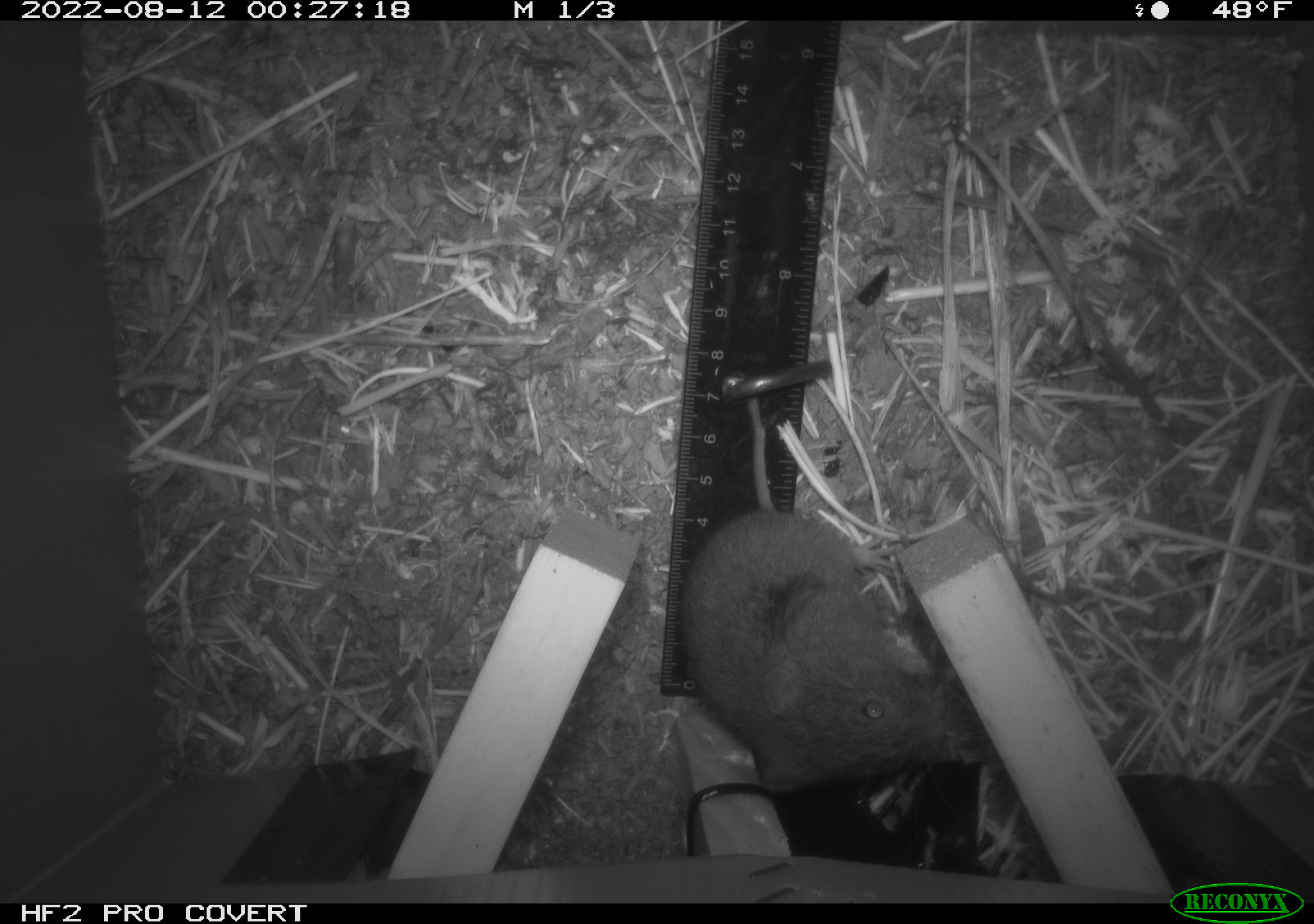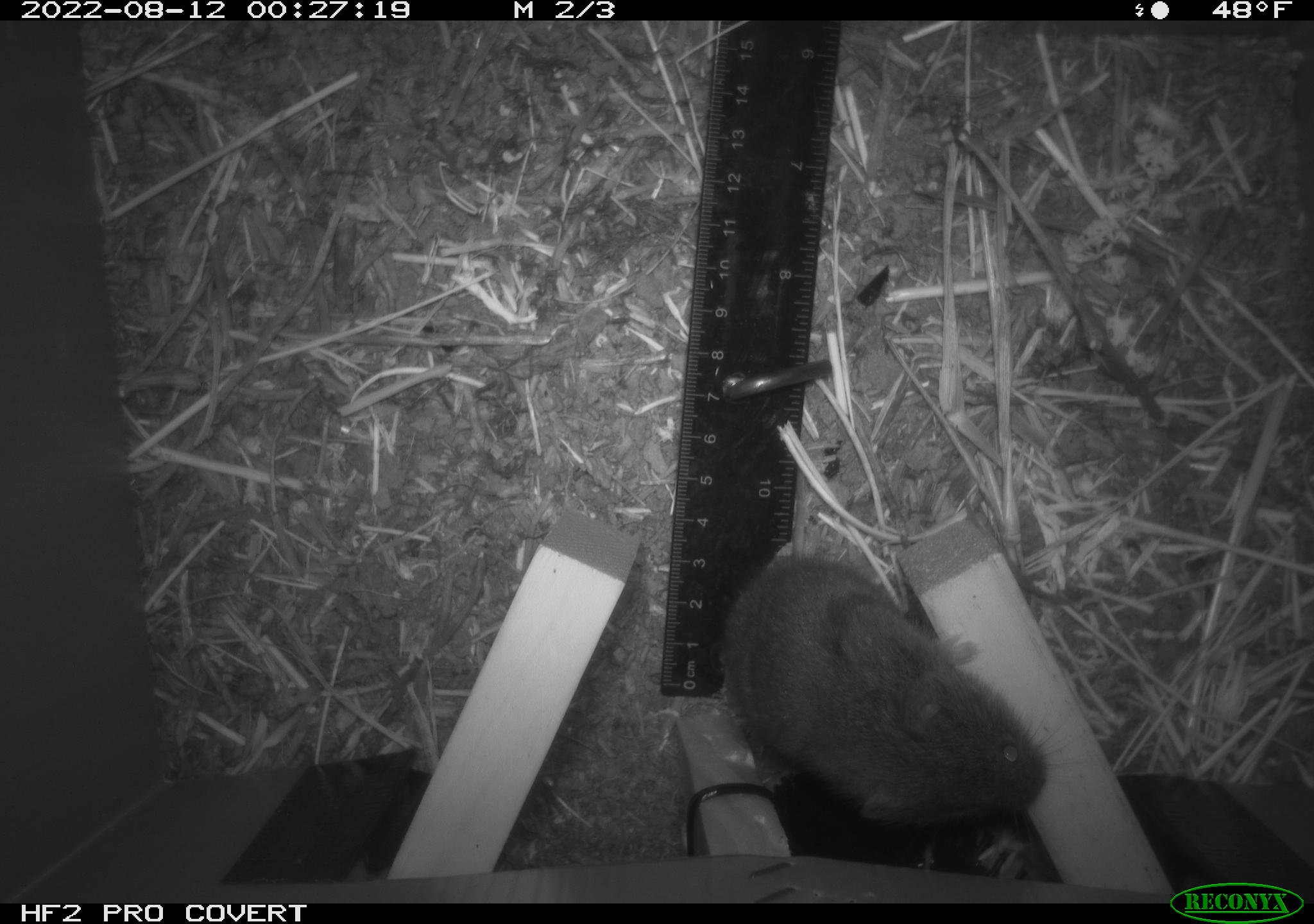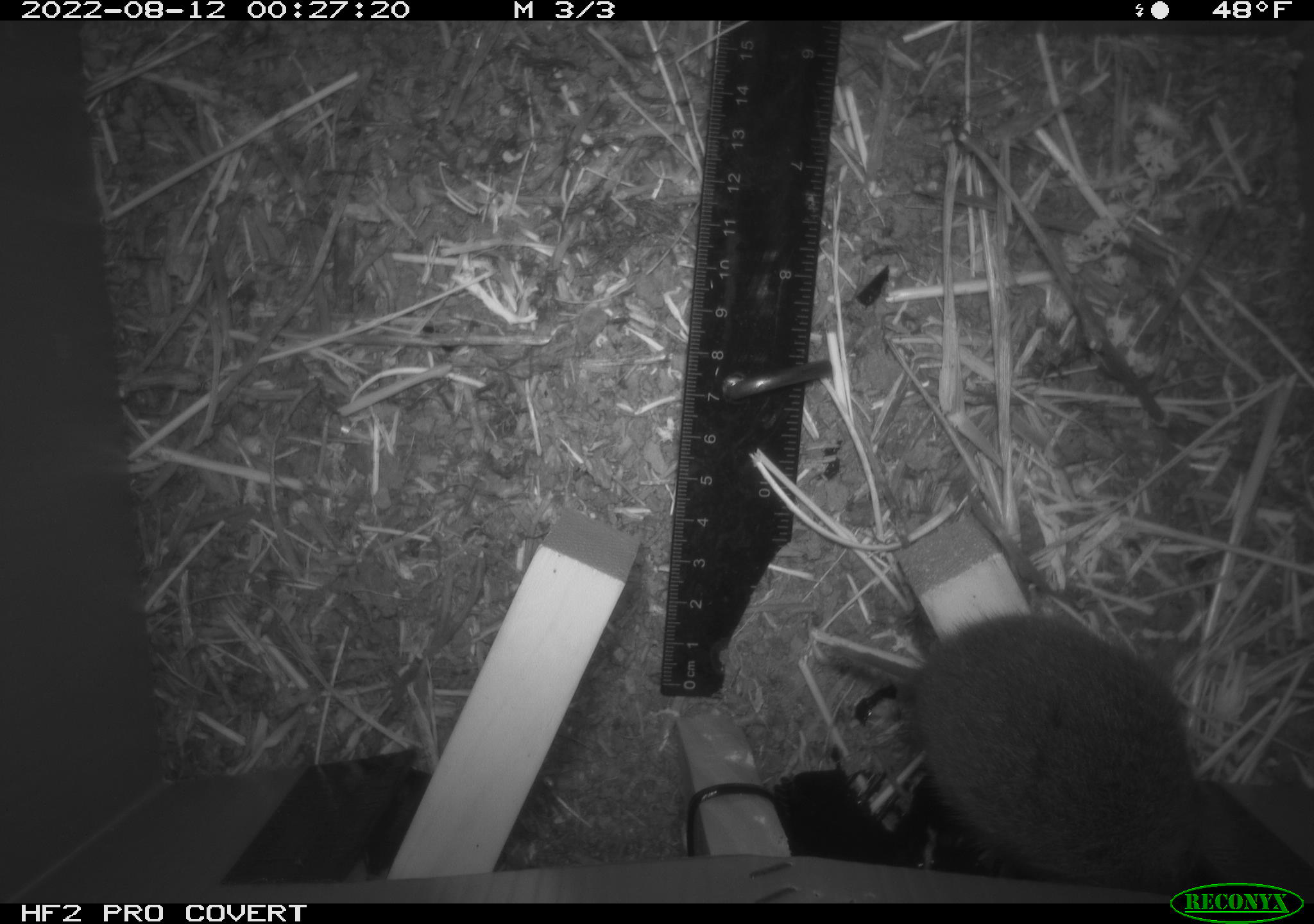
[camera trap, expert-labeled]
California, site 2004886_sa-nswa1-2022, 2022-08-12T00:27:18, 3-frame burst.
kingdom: Animalia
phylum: Chordata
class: Mammalia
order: Rodentia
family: Cricetidae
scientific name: Cricetidae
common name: hamsters, voles, lemmings, and allies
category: cricetidae family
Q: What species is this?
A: Cricetidae family (hamsters, voles, lemmings, and allies) (Cricetidae).